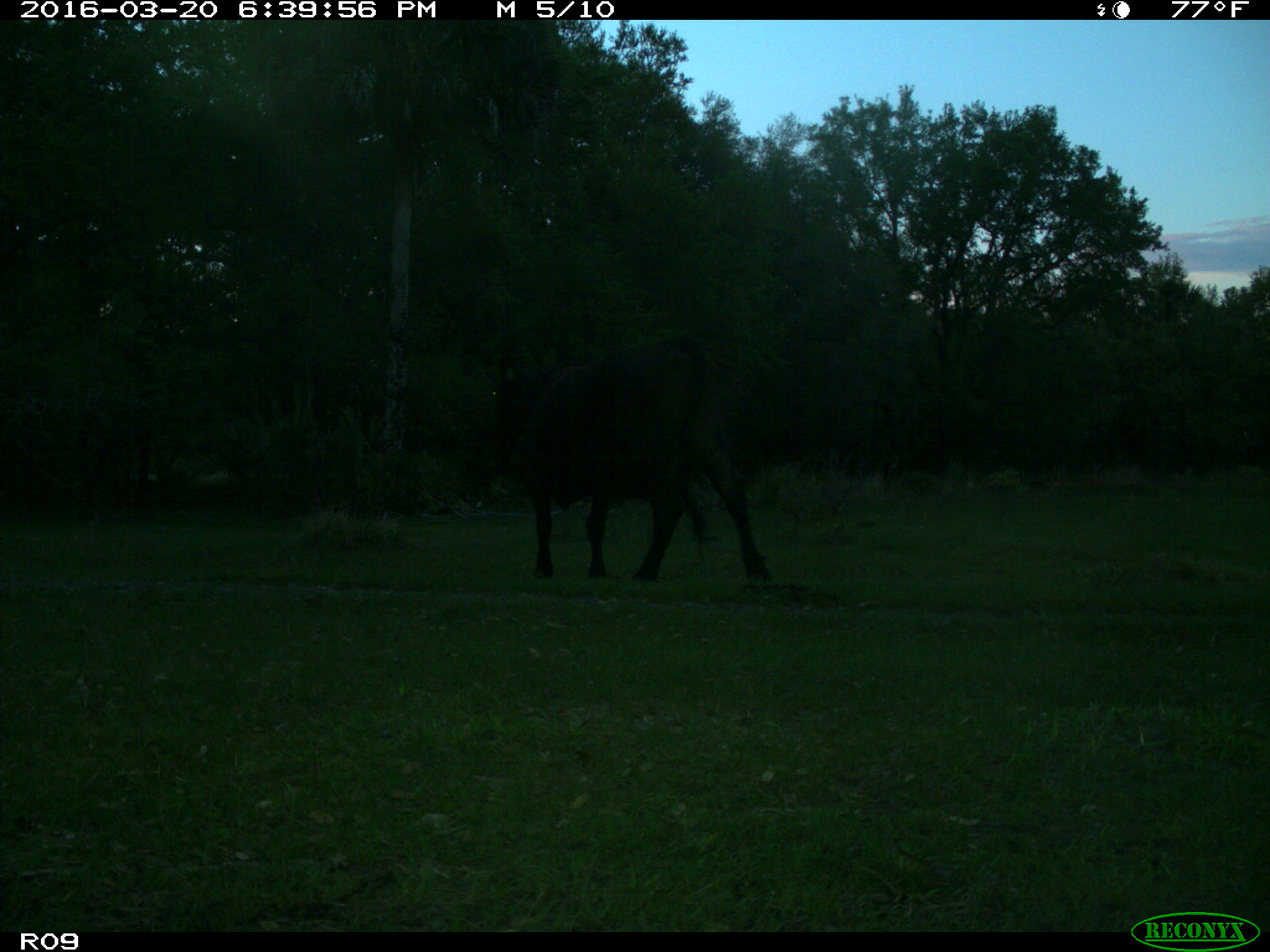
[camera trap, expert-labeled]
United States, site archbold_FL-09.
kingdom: Animalia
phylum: Chordata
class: Mammalia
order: Artiodactyla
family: Bovidae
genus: Bos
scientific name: Bos taurus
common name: domestic cow